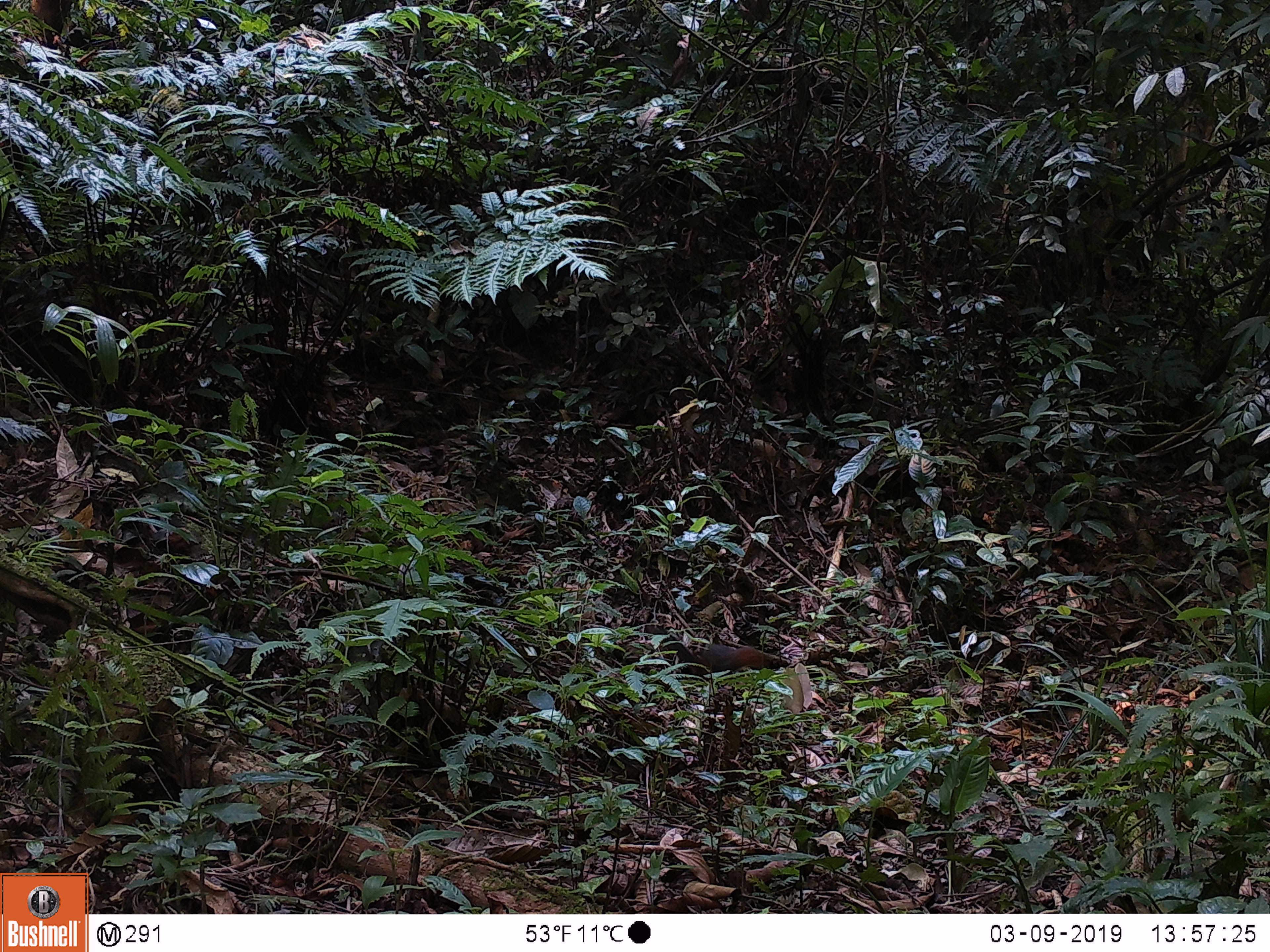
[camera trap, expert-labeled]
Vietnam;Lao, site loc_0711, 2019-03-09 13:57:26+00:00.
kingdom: Animalia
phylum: Chordata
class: Mammalia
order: Rodentia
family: Sciuridae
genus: Dremomys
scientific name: Dremomys rufigenis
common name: red-cheeked squirrel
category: red cheeked squirrel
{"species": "red cheeked squirrel (red-cheeked squirrel) (Dremomys rufigenis)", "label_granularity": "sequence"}